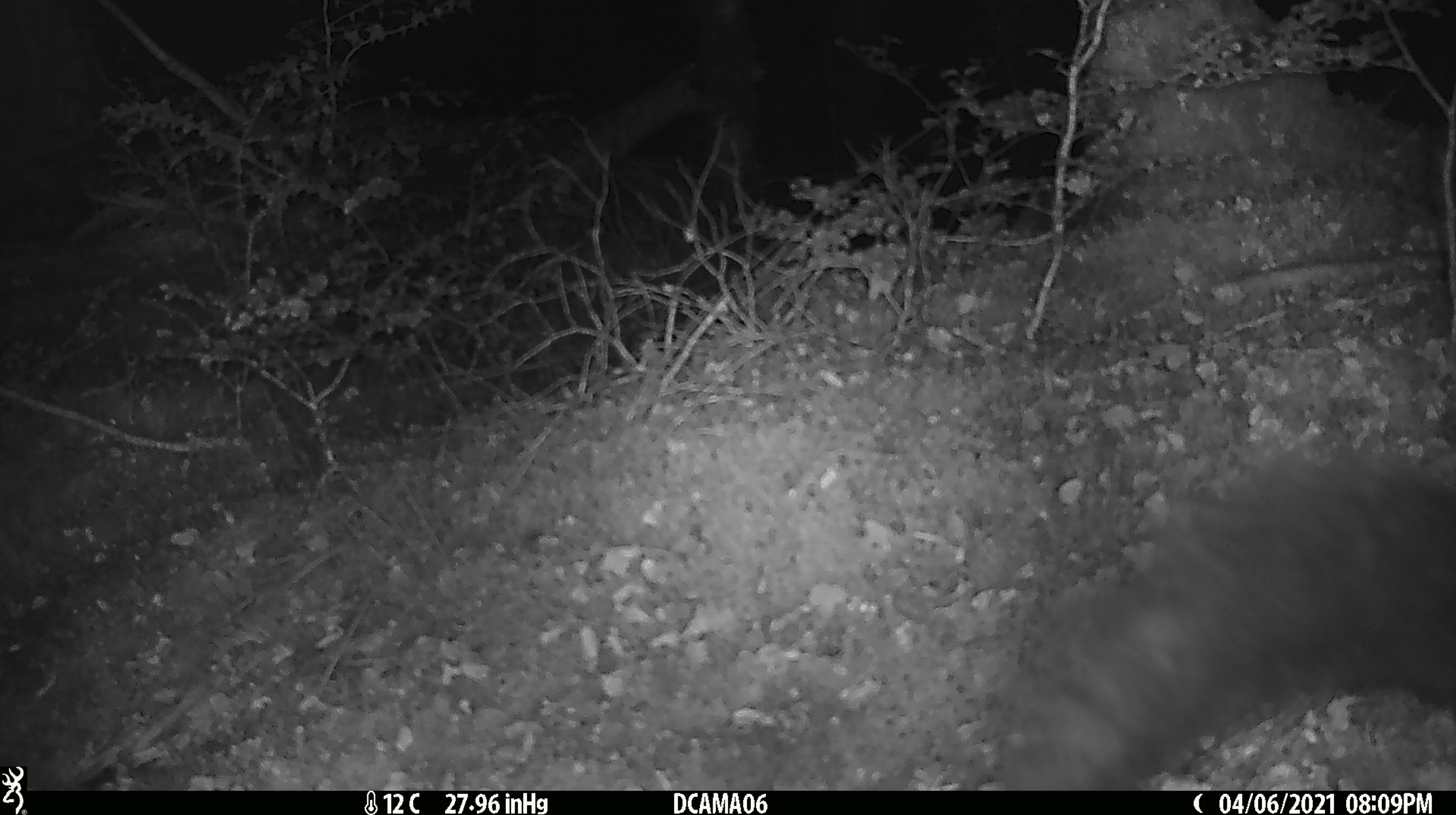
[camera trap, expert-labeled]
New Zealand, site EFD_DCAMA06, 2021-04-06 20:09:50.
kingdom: Animalia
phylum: Chordata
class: Mammalia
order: Diprotodontia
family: Phalangeridae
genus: Trichosurus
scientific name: Trichosurus vulpecula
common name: common brushtail possum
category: possum